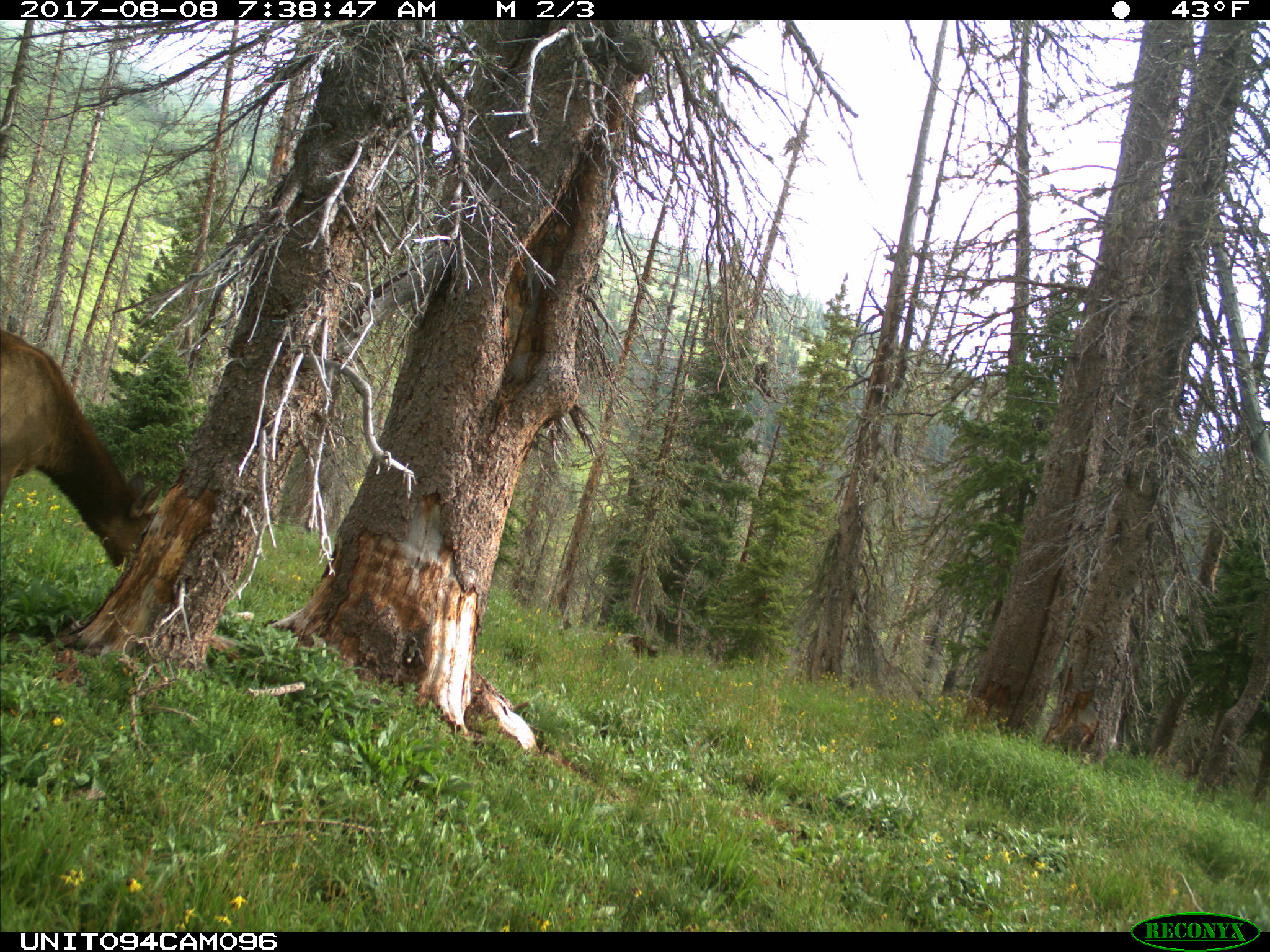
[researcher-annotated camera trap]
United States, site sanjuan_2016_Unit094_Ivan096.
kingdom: Animalia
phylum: Chordata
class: Mammalia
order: Artiodactyla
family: Cervidae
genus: Cervus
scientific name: Cervus elaphus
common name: red deer